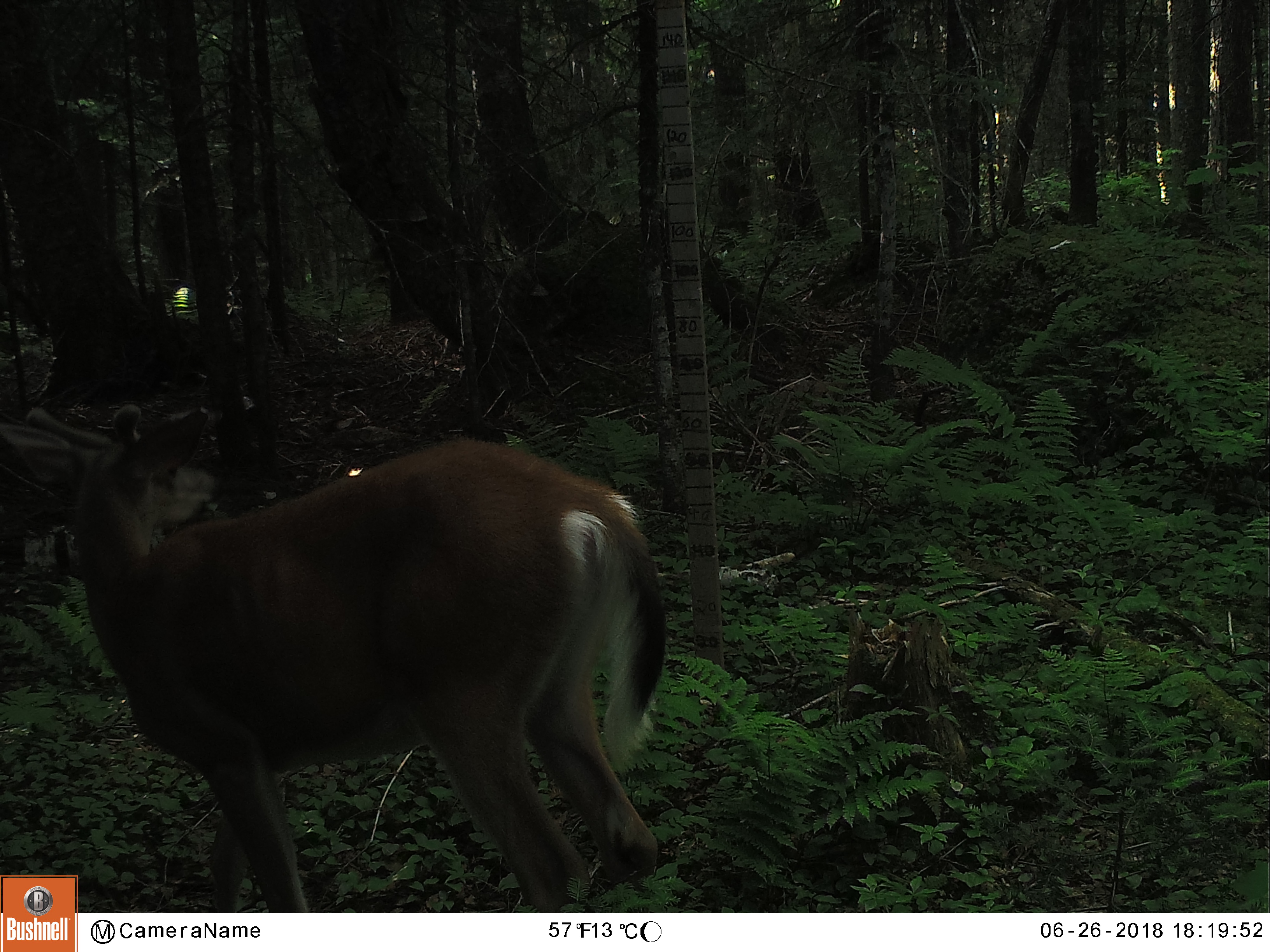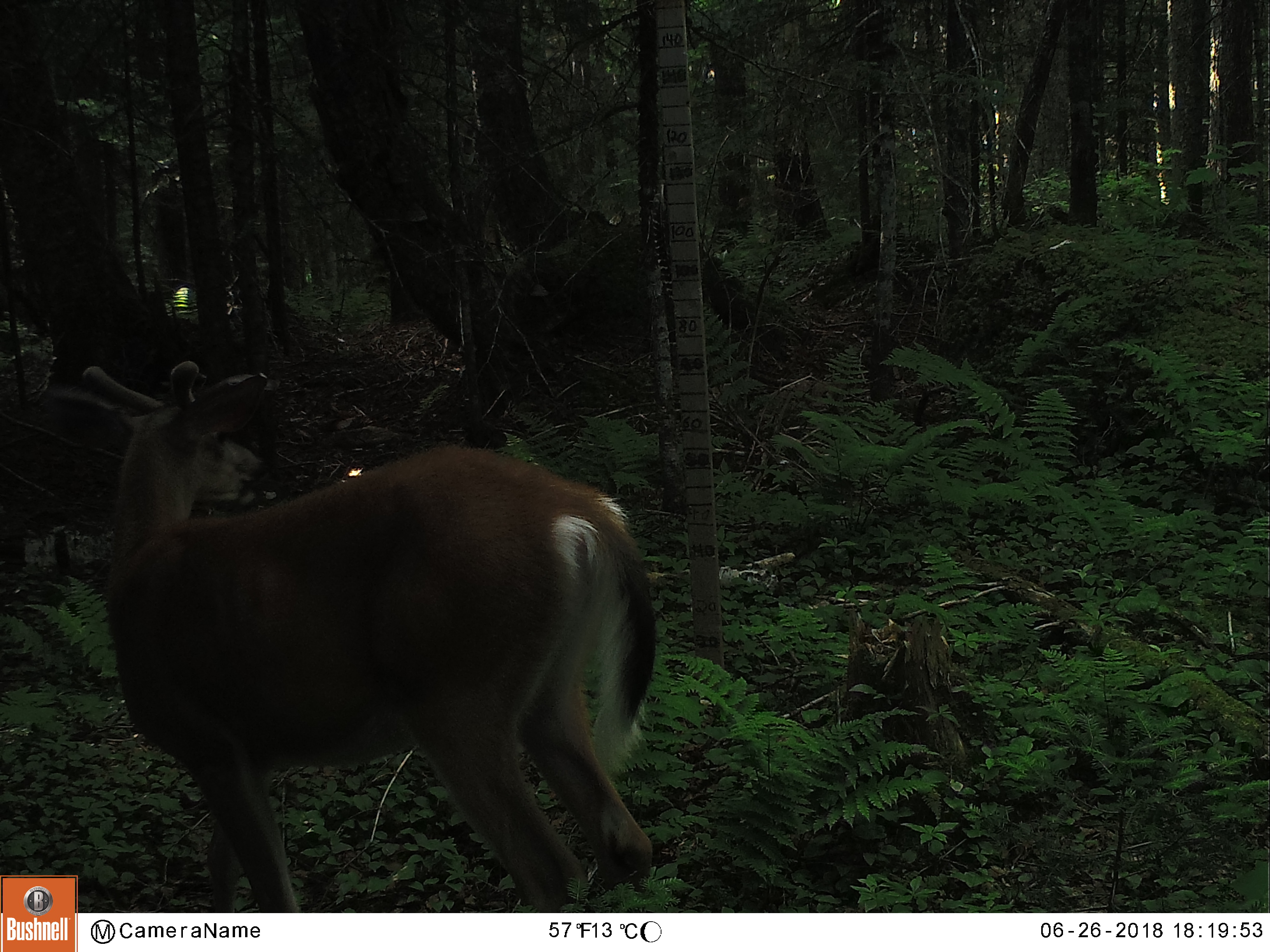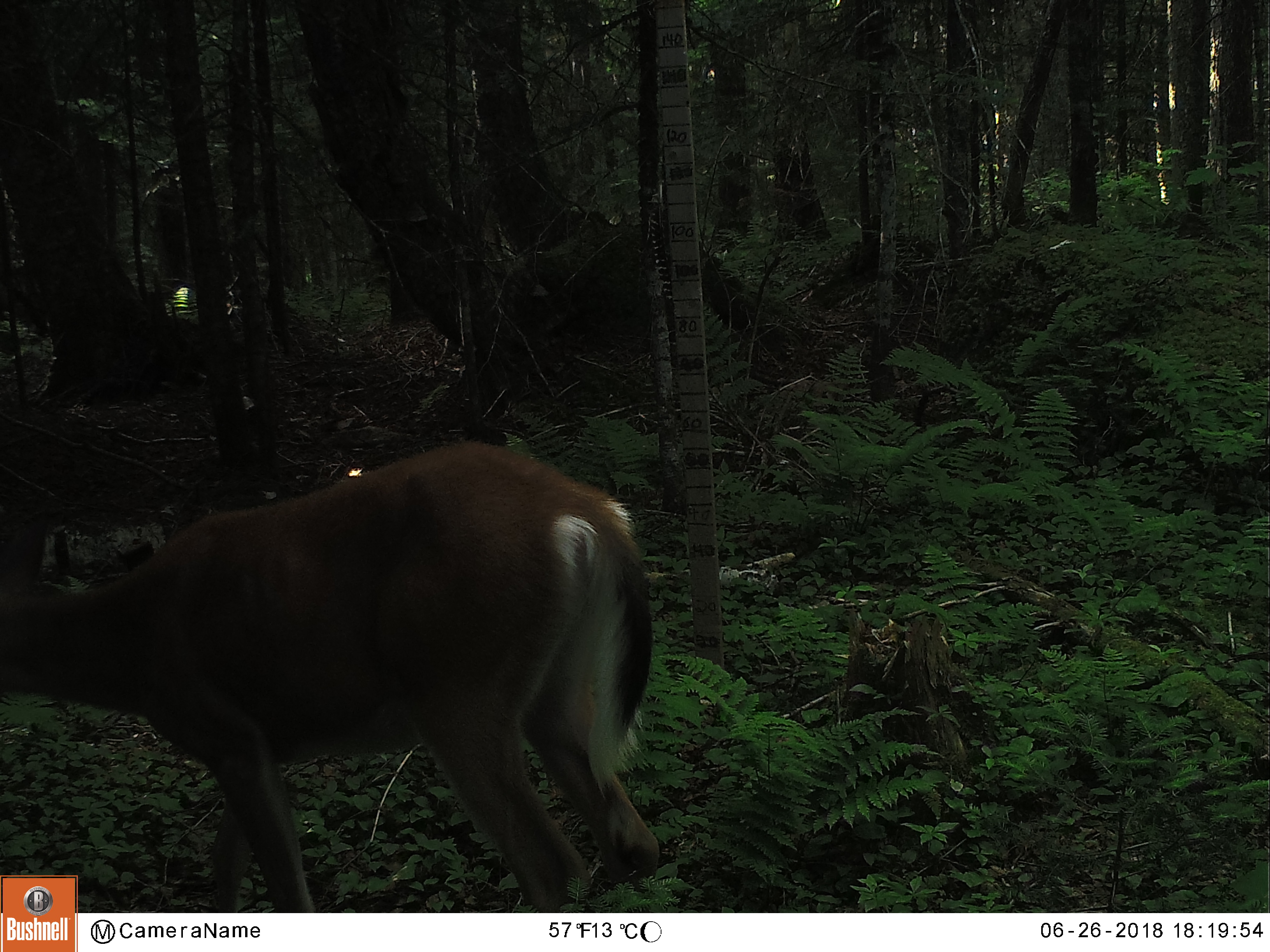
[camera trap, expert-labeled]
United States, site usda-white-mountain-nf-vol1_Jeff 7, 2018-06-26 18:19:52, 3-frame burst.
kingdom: Animalia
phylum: Chordata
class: Mammalia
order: Artiodactyla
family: Cervidae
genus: Odocoileus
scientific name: Odocoileus virginianus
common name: white-tailed deer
White-tailed deer (Odocoileus virginianus).